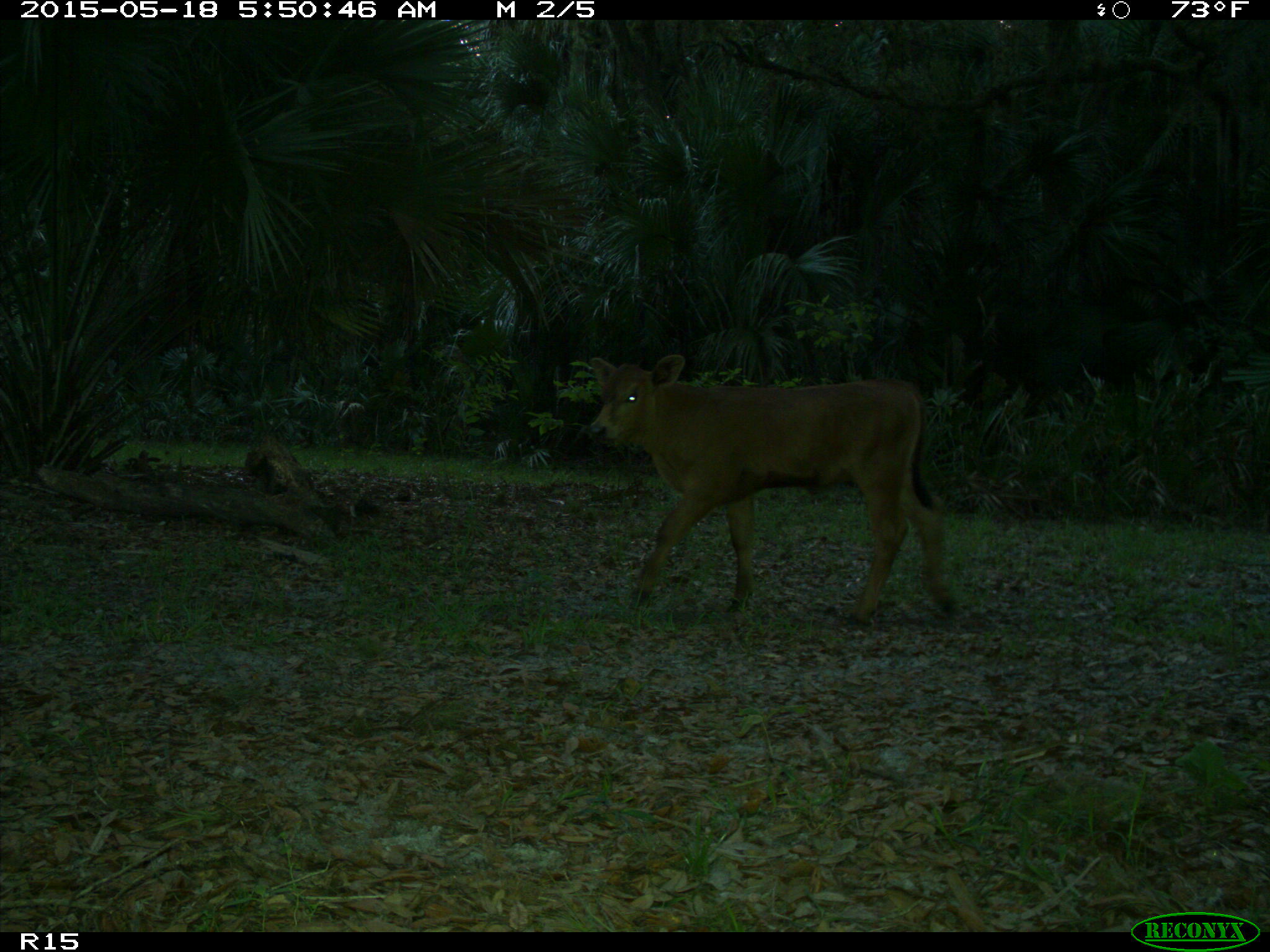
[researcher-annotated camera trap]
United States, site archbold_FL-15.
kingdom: Animalia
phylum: Chordata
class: Mammalia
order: Artiodactyla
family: Bovidae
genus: Bos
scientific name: Bos taurus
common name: domestic cow